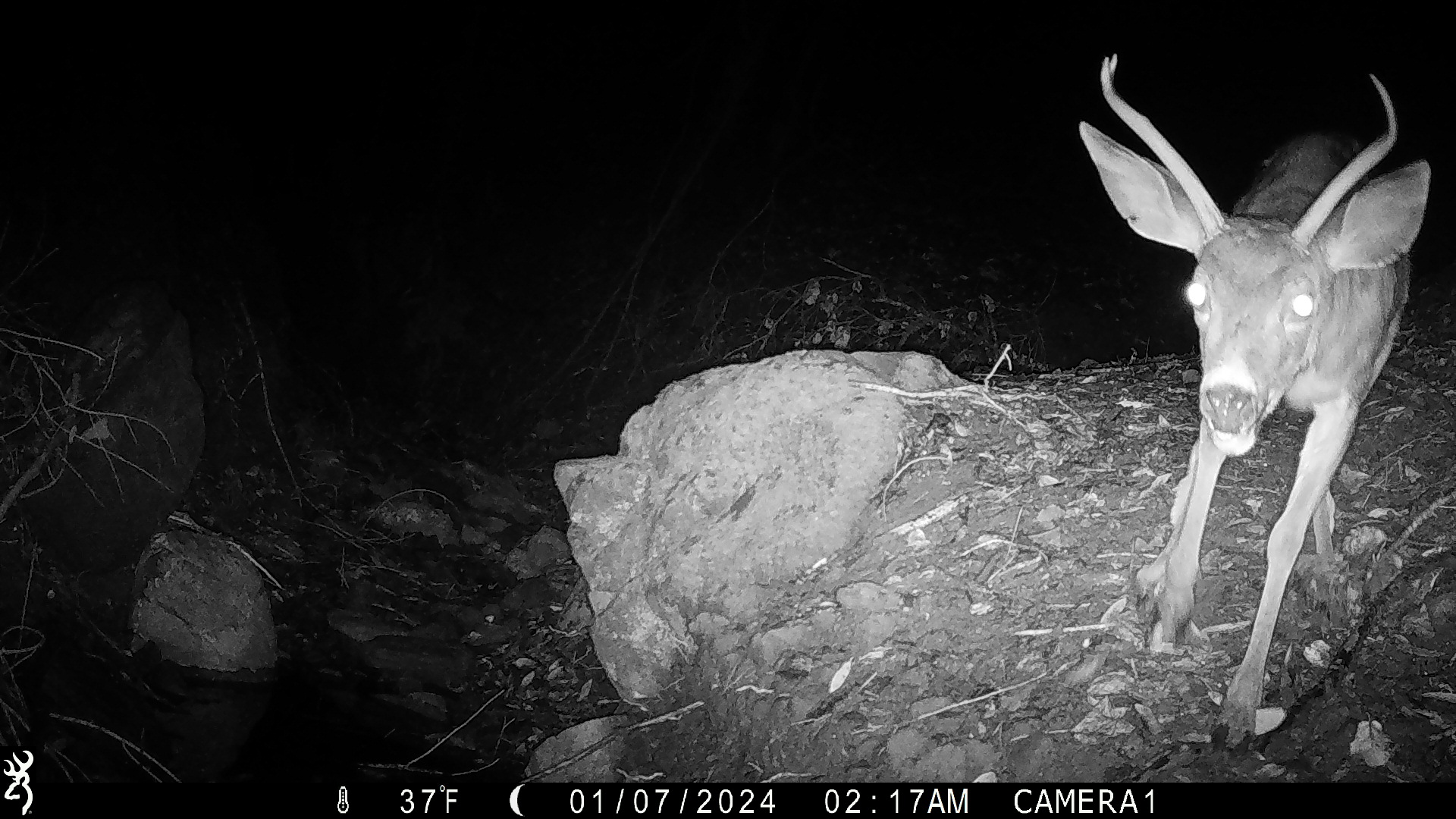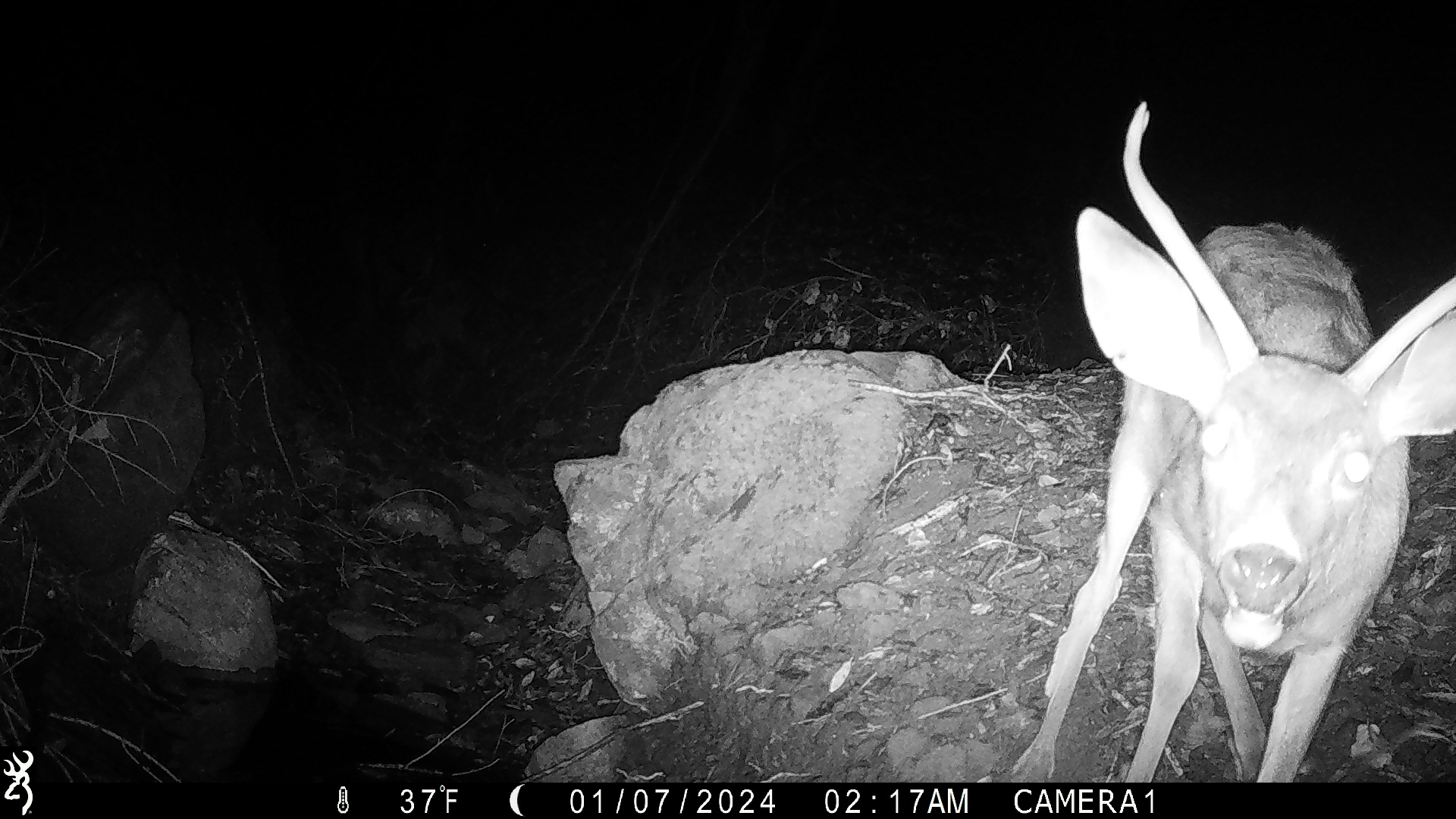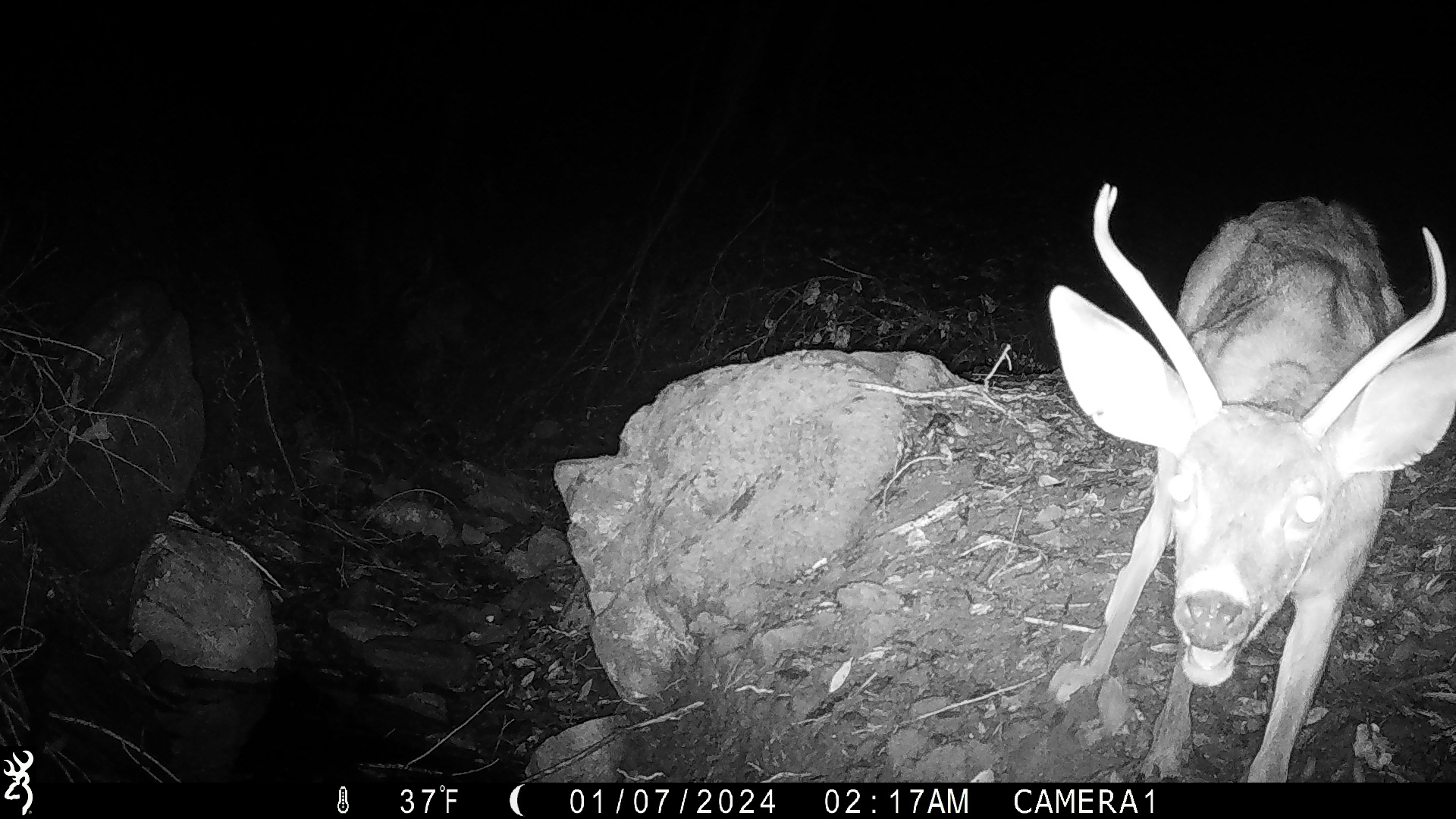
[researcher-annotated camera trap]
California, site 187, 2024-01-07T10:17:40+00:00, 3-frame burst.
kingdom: Animalia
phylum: Chordata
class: Mammalia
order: Artiodactyla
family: Cervidae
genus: Odocoileus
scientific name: Odocoileus hemionus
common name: mule deer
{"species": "mule deer (Odocoileus hemionus)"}